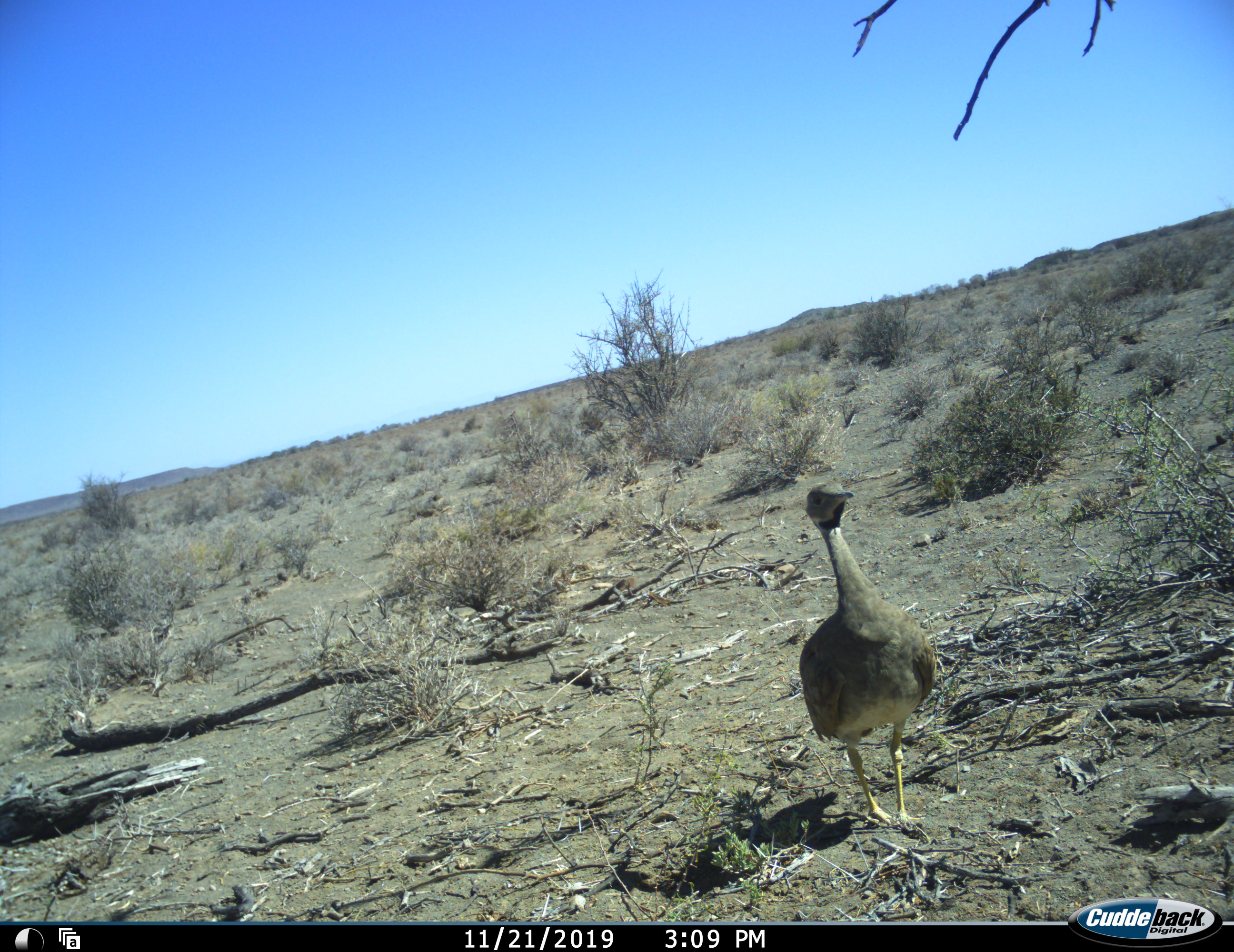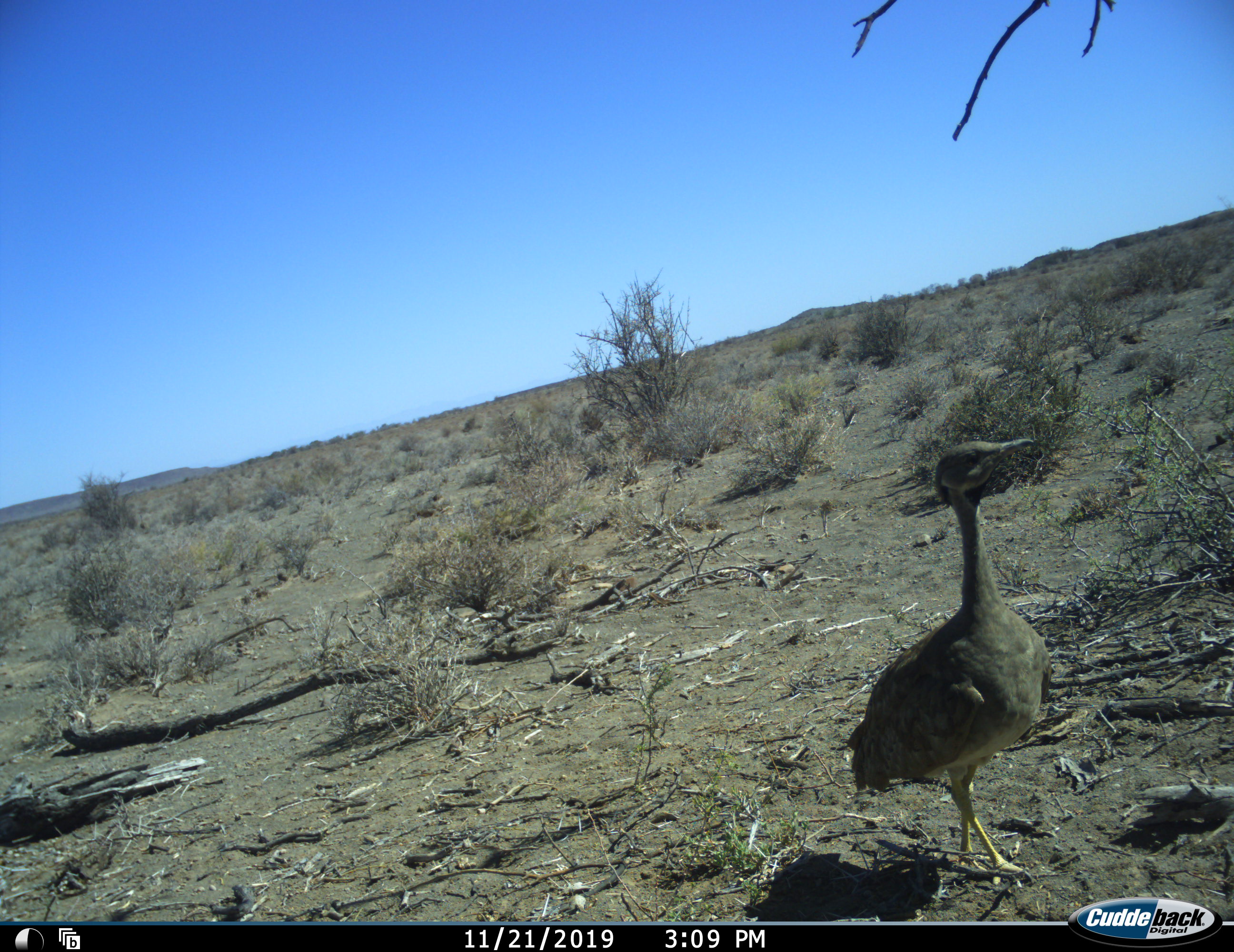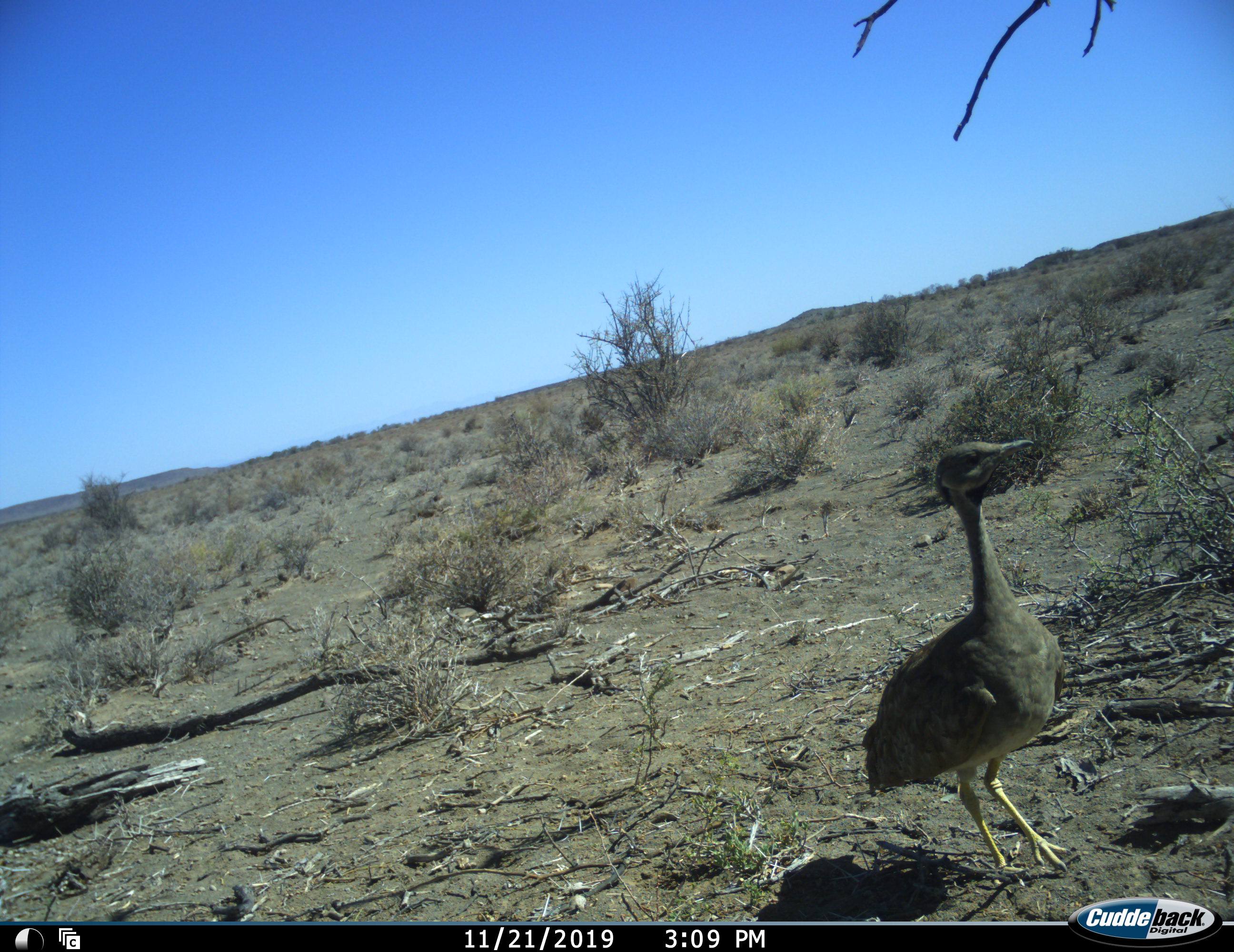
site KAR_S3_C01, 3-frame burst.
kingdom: Animalia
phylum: Chordata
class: Aves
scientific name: Aves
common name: bird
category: birdother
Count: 1.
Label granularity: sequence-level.